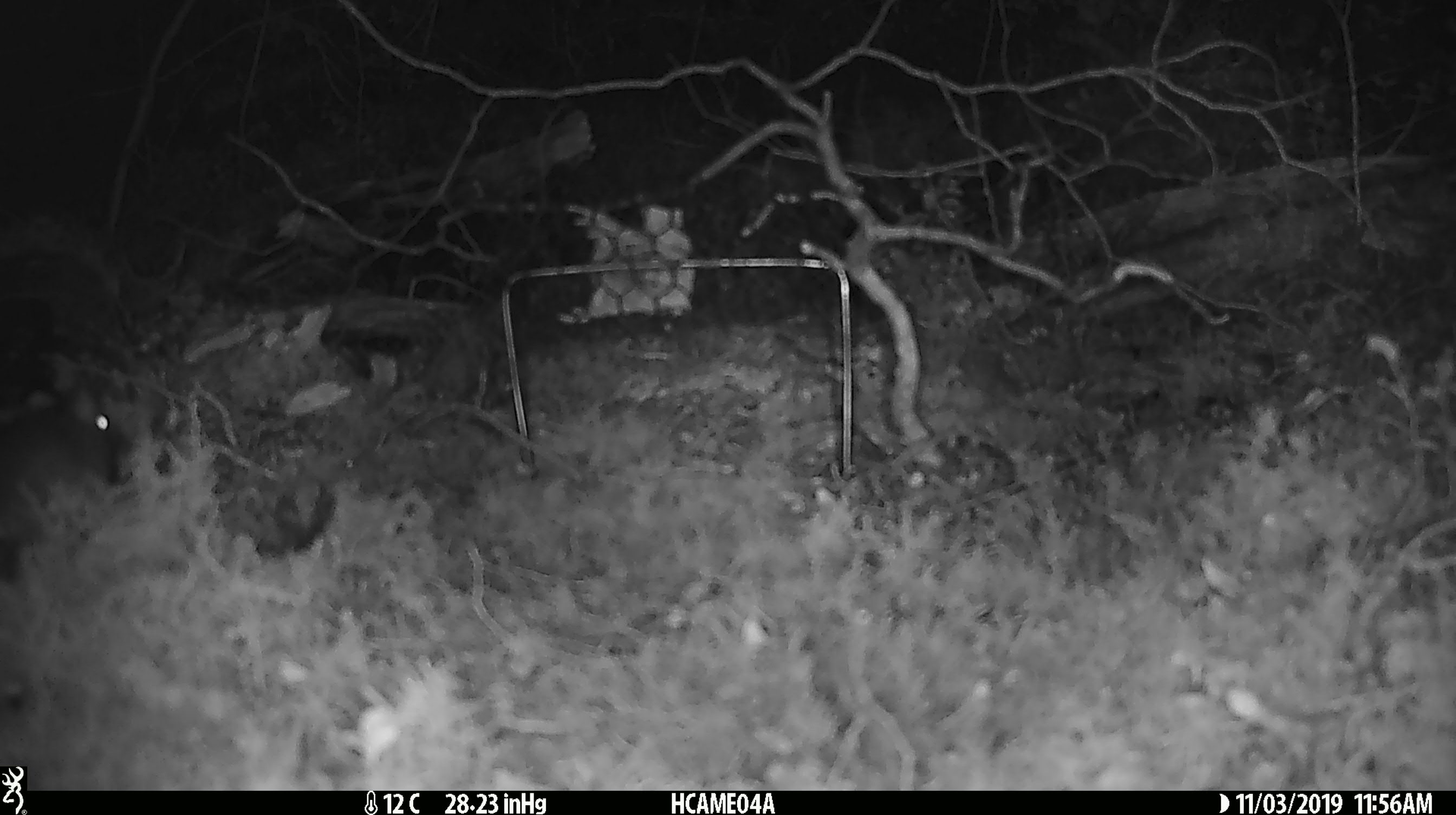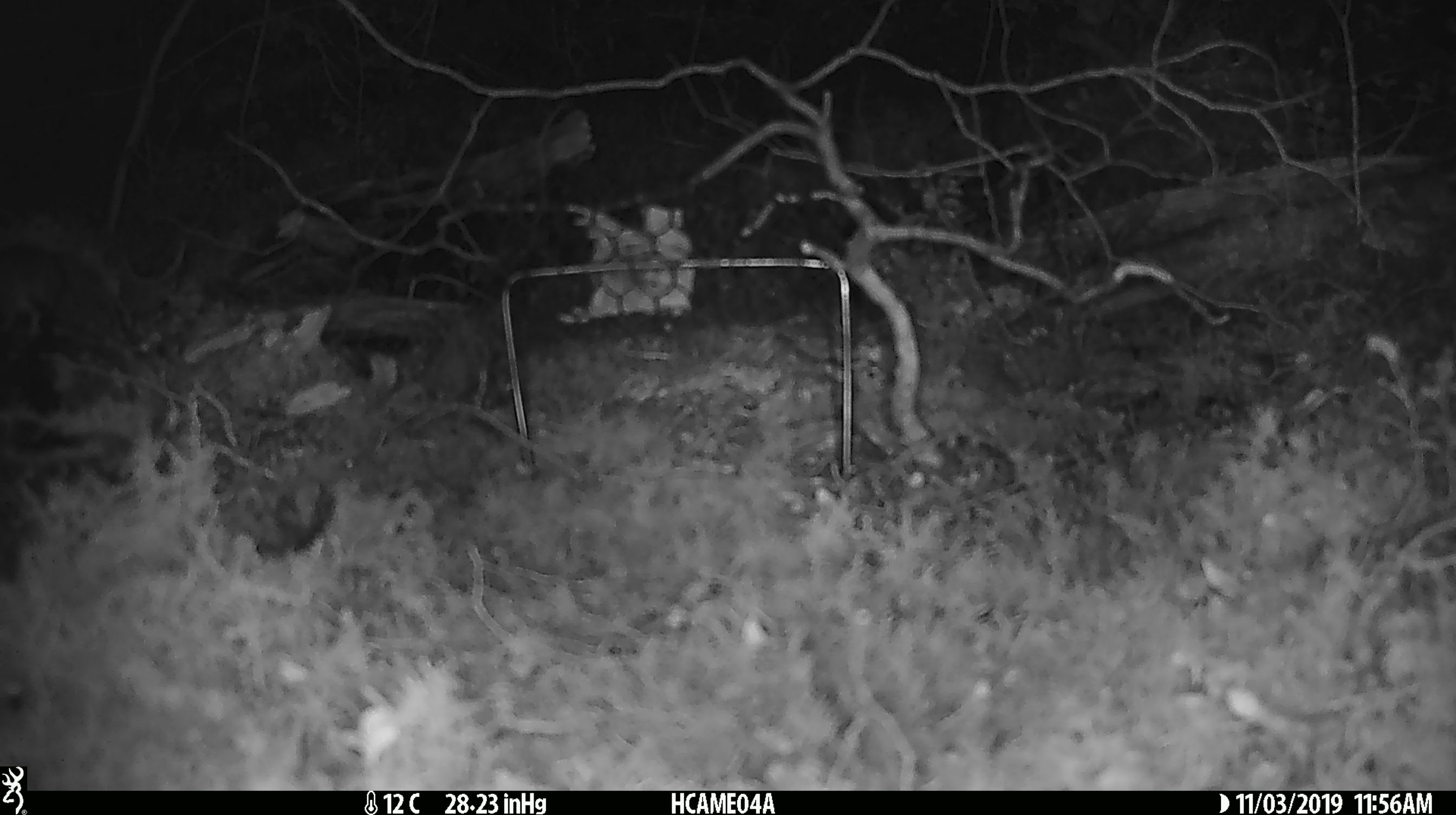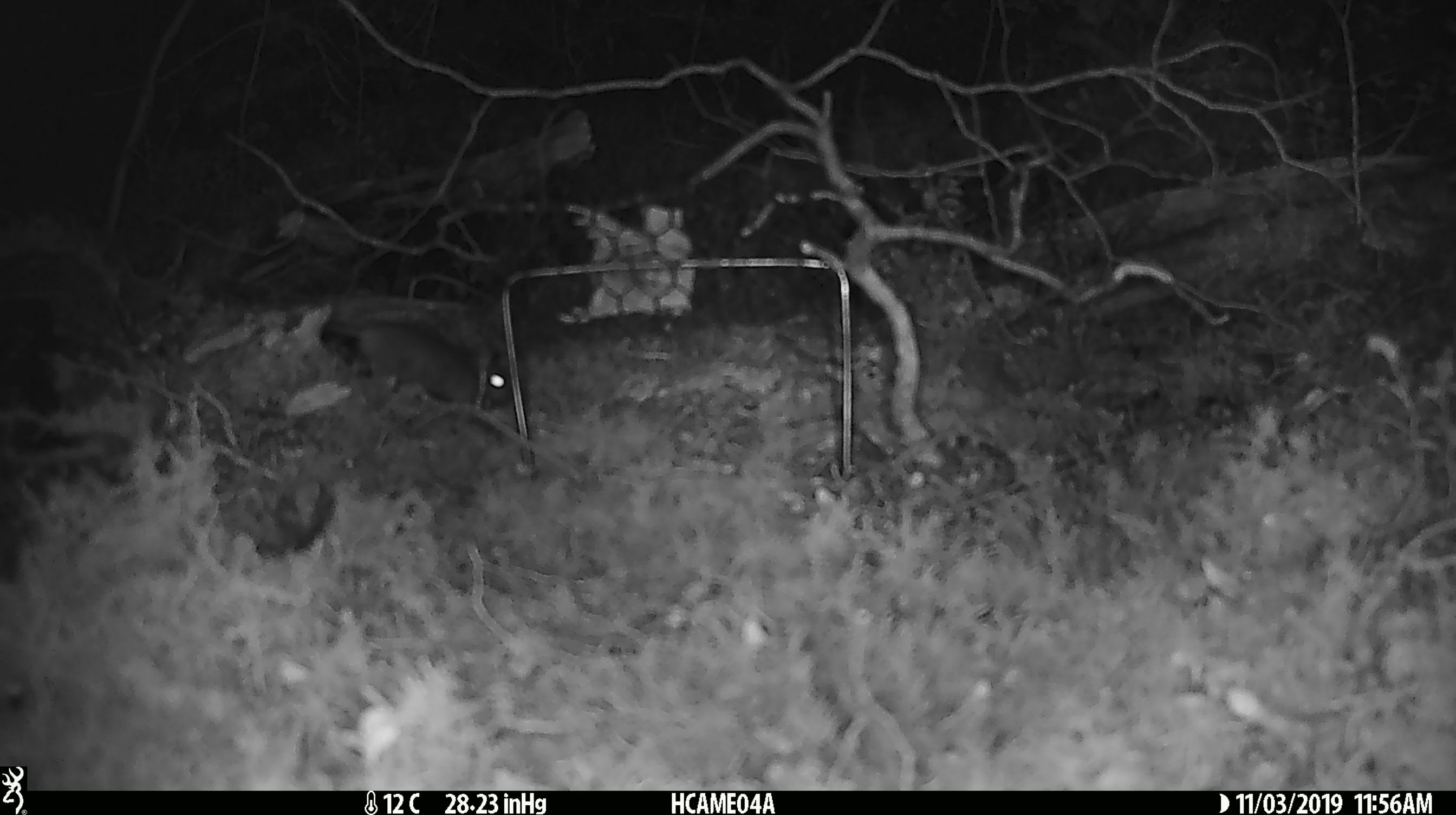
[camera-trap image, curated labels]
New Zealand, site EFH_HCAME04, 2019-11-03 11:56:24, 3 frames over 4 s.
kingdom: Animalia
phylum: Chordata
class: Mammalia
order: Rodentia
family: Muridae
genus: Mus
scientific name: Mus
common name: mouse